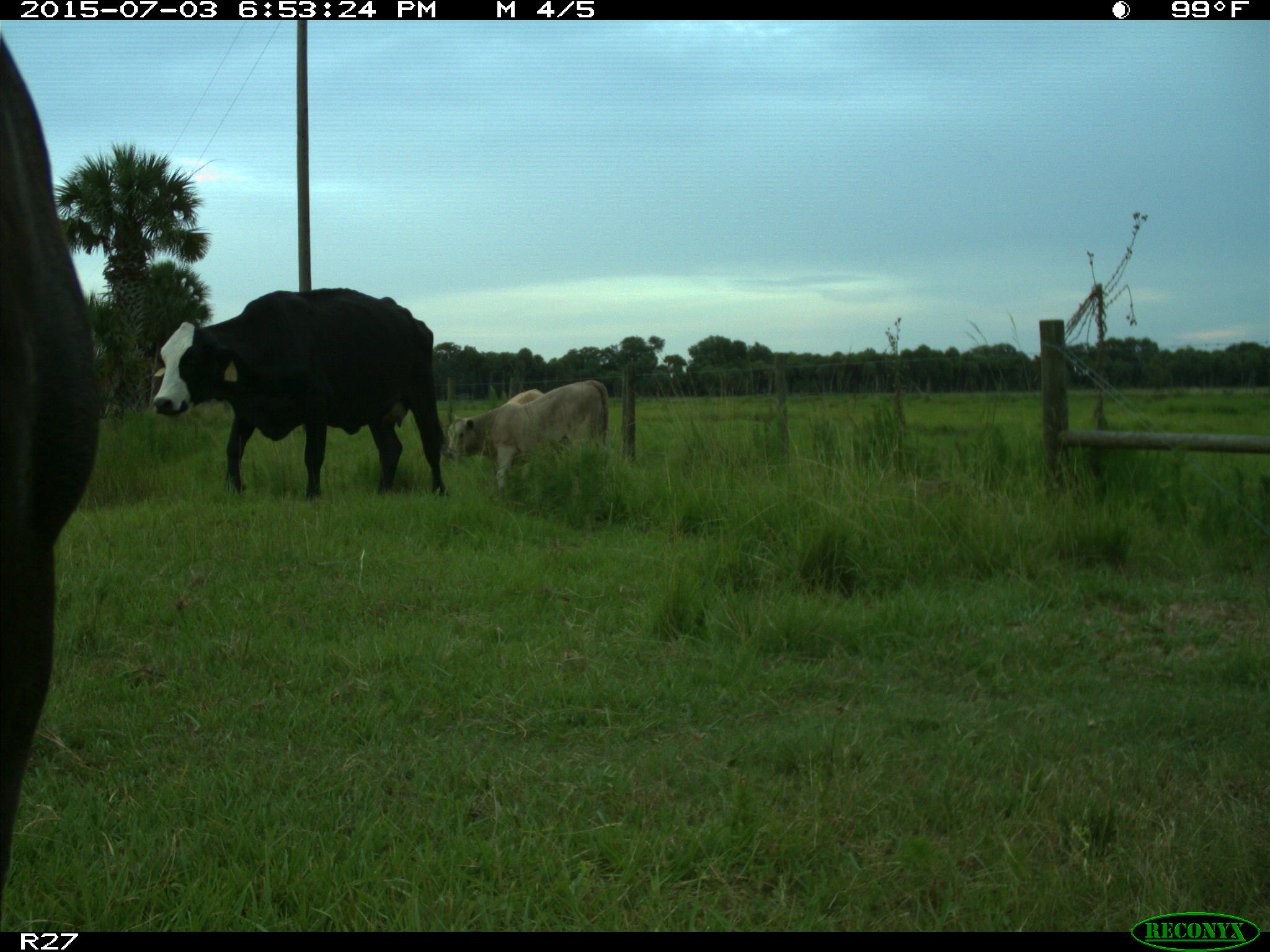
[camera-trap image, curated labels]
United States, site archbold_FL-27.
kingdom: Animalia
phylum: Chordata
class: Mammalia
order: Artiodactyla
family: Bovidae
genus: Bos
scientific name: Bos taurus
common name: domestic cow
Bos taurus (domestic cow).